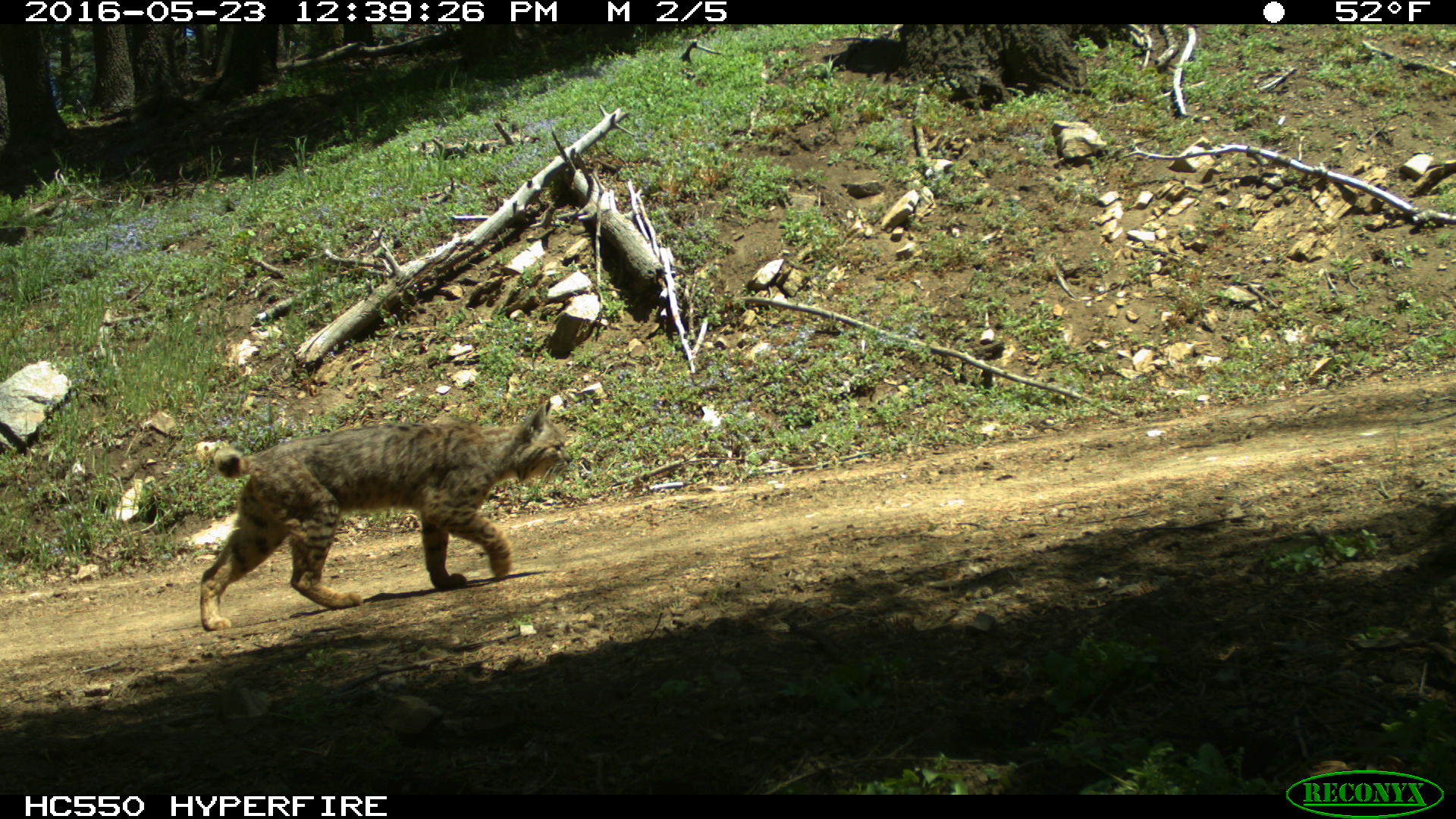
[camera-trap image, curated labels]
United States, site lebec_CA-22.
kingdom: Animalia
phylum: Chordata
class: Mammalia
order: Carnivora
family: Felidae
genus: Lynx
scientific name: Lynx rufus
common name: bobcat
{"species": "Lynx rufus (bobcat)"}